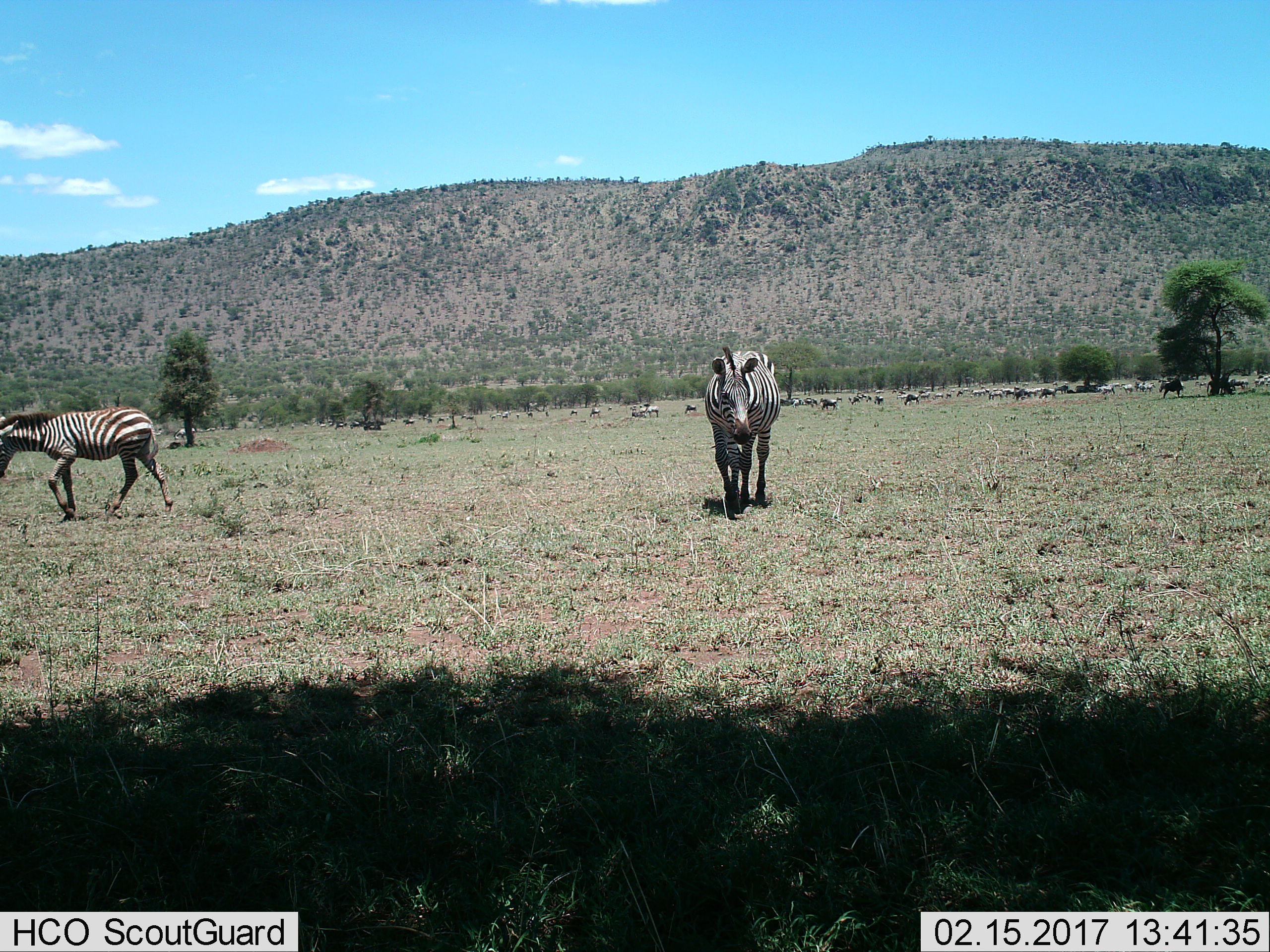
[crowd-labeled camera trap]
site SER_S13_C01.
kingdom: Animalia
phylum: Chordata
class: Mammalia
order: Perissodactyla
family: Equidae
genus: Equus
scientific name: Equus quagga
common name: plains zebra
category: zebraplains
Zebraplains (plains zebra) (Equus quagga), count 2. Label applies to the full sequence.